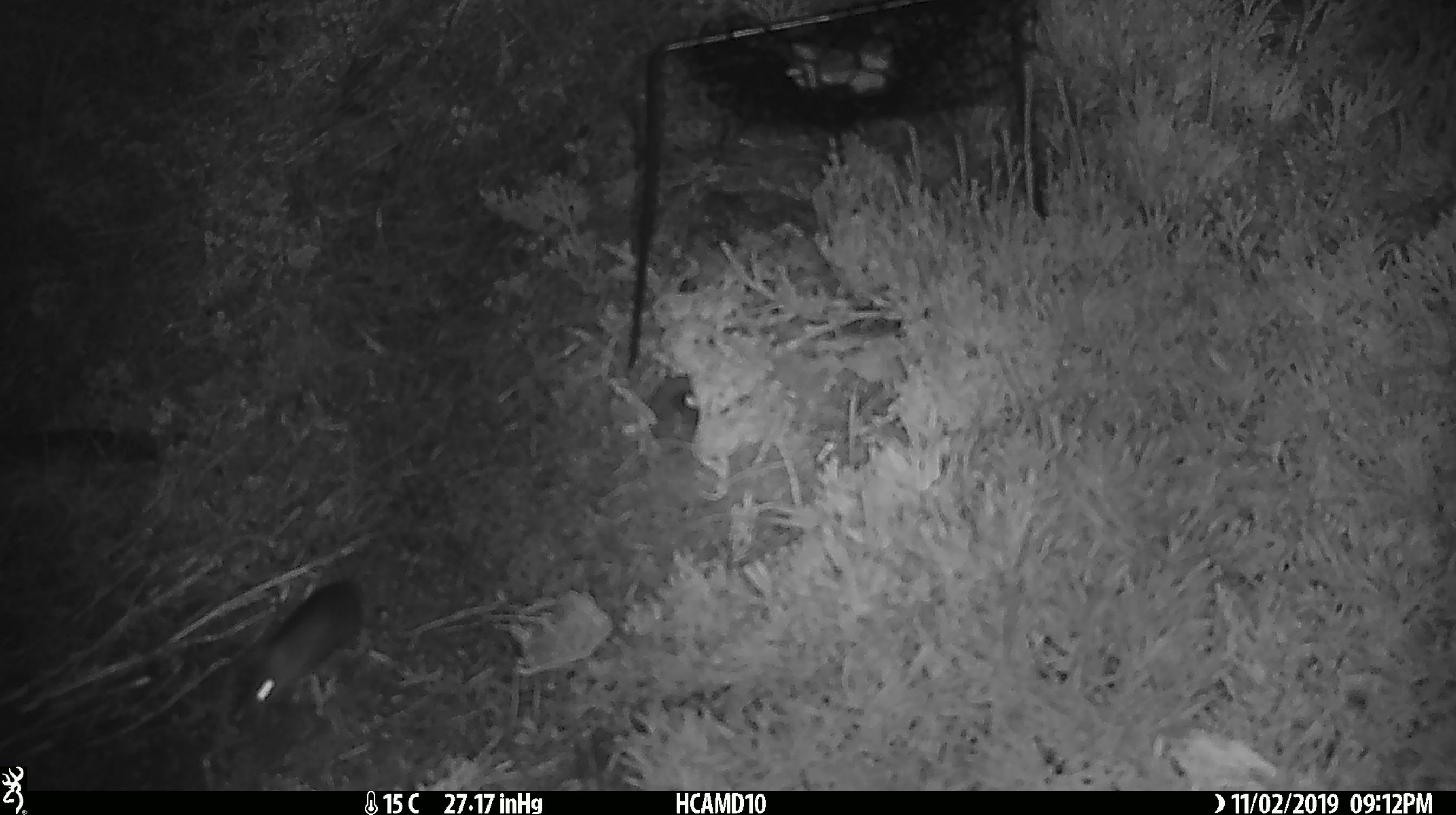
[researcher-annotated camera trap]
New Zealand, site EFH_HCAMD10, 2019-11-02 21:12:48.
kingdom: Animalia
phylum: Chordata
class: Mammalia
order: Rodentia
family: Muridae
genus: Mus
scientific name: Mus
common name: mouse